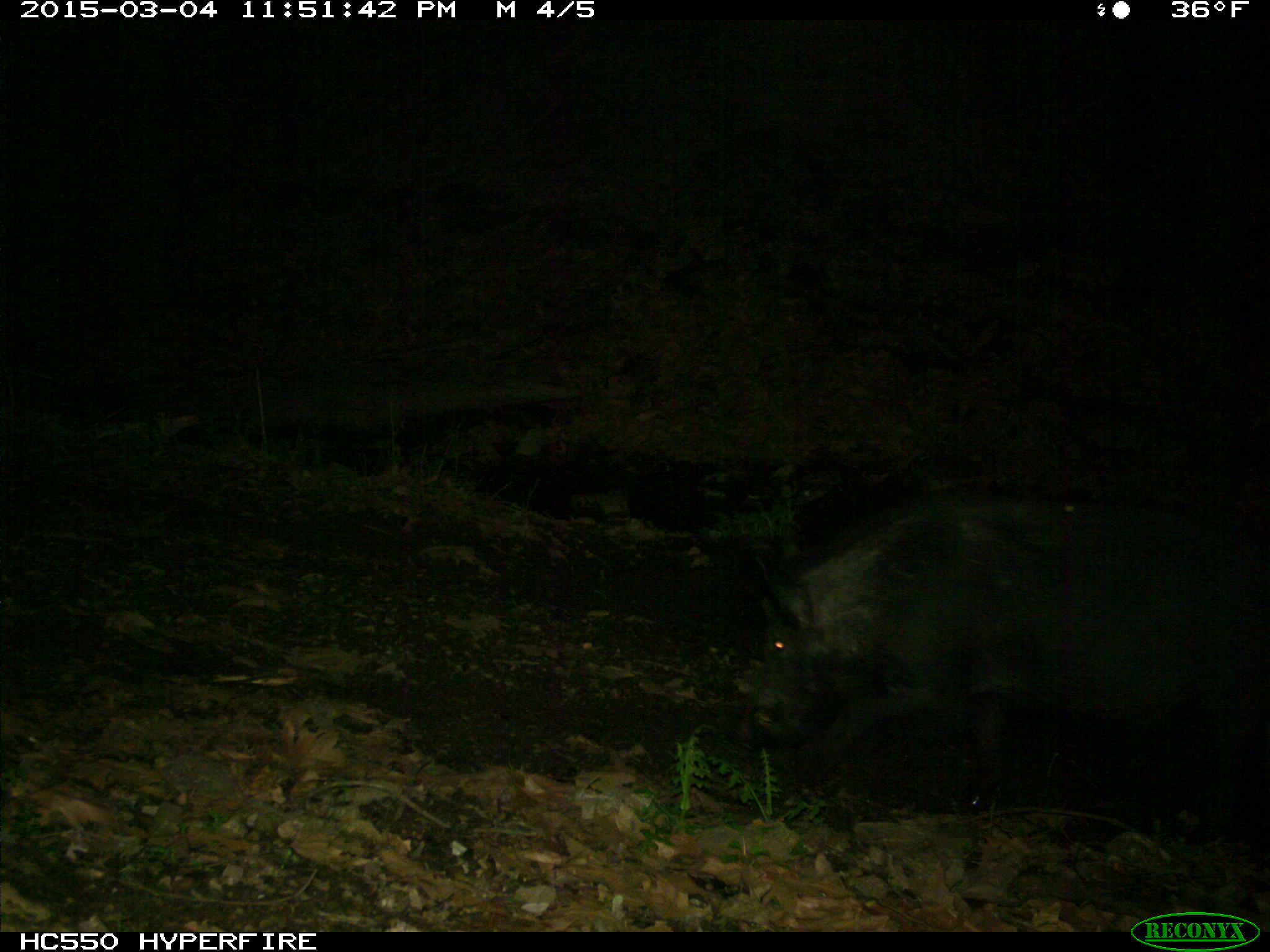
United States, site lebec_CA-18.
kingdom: Animalia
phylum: Chordata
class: Mammalia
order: Artiodactyla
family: Suidae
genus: Sus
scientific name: Sus scrofa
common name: wild boar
Sus scrofa (wild boar).